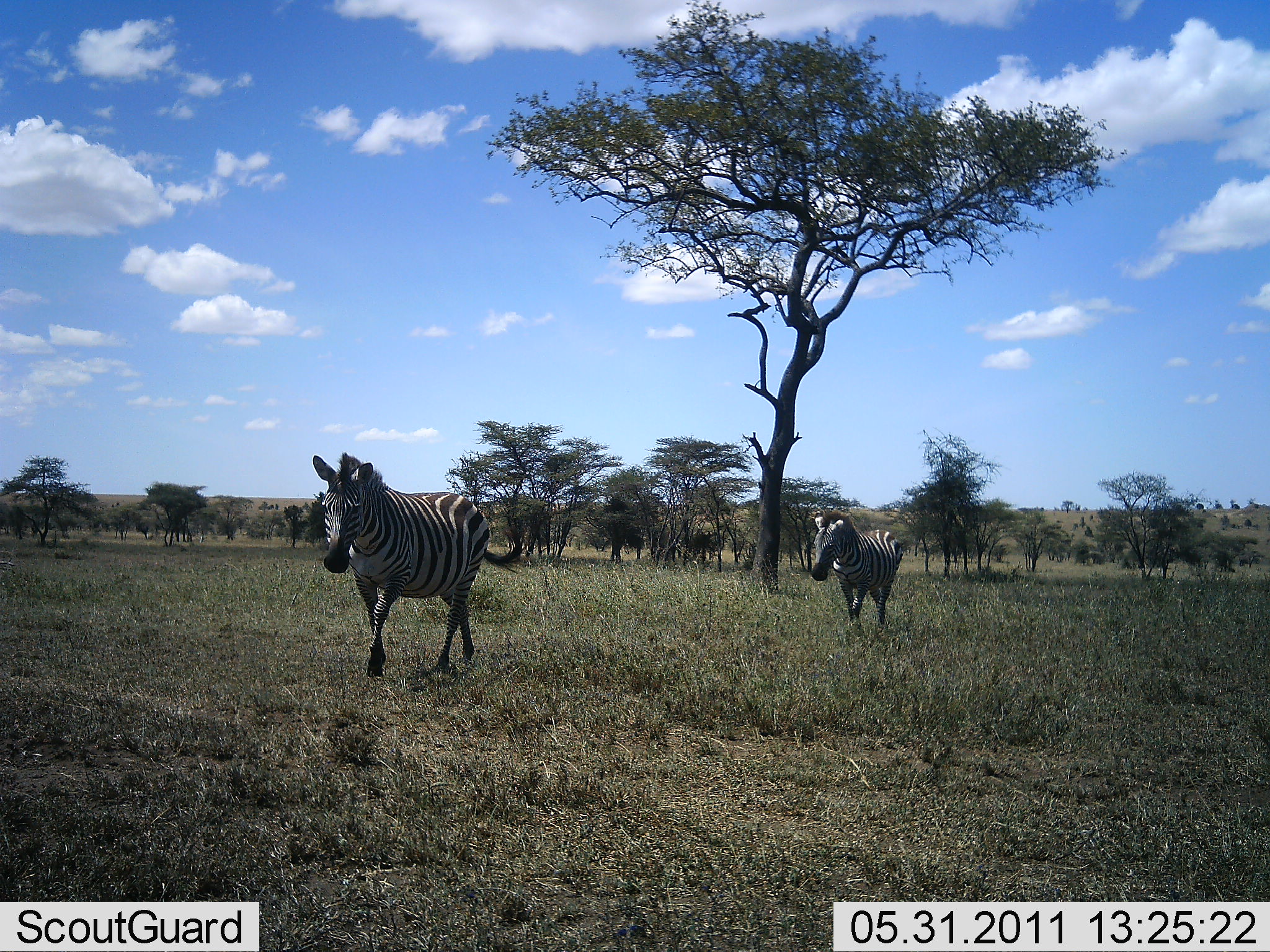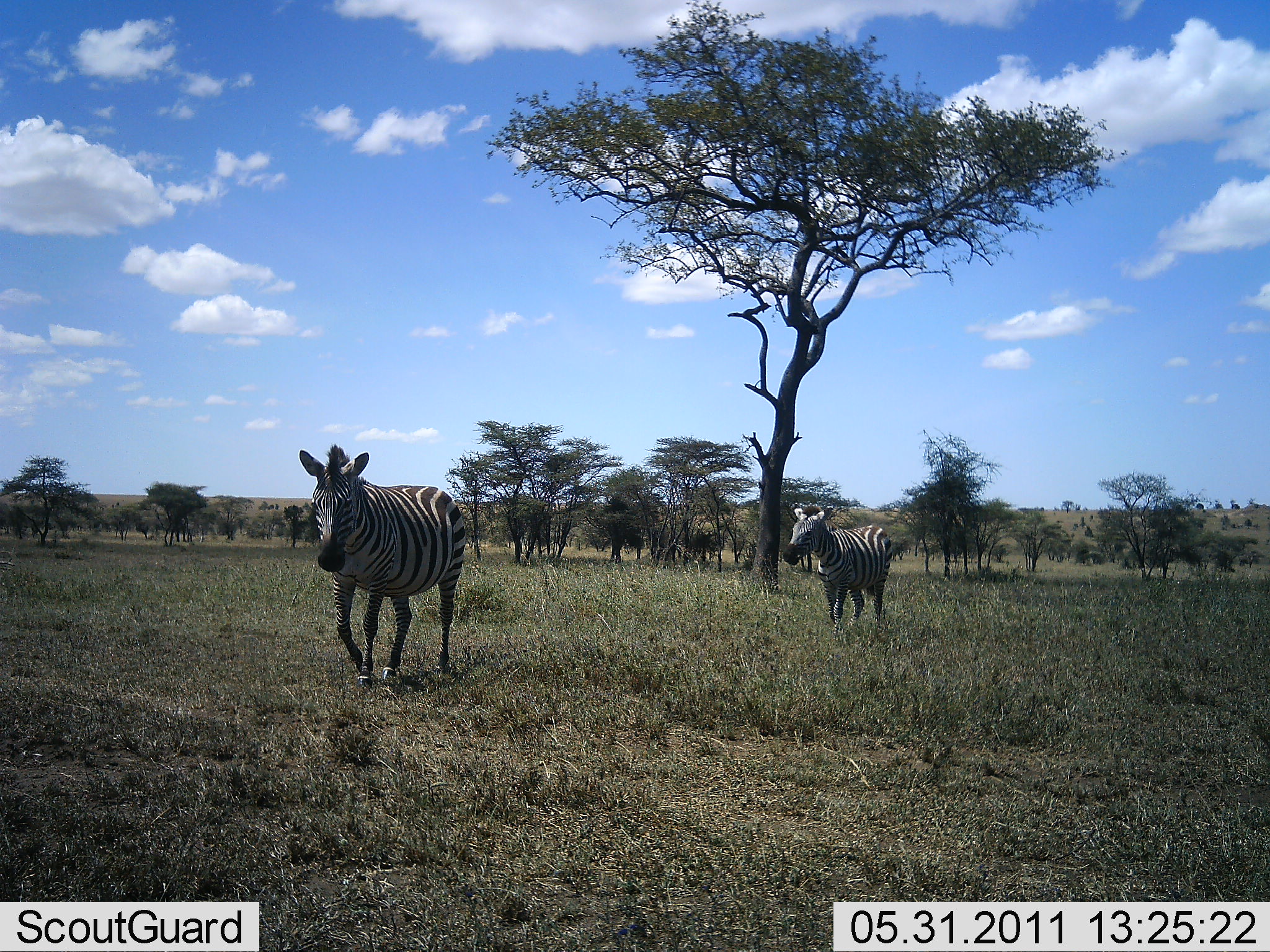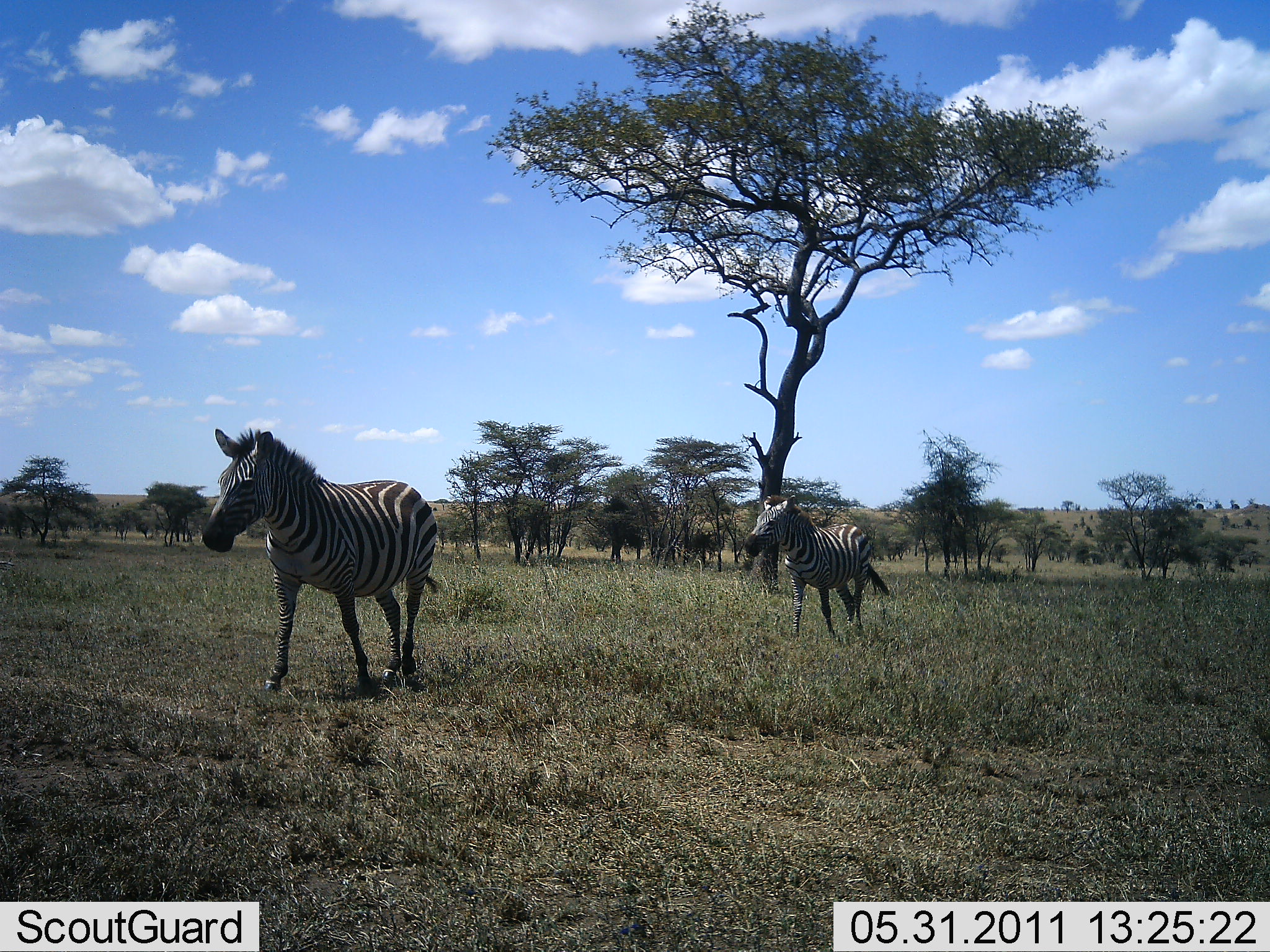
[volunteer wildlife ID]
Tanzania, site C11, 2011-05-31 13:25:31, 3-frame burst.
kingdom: Animalia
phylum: Chordata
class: Mammalia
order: Perissodactyla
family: Equidae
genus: Equus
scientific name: Equus quagga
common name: plains zebra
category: zebra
Zebra (plains zebra) (Equus quagga), count 2. Behavior (volunteer vote fractions): standing 0%, resting 0%, moving 100%, interacting 0%. Young present (vote fraction): 0%. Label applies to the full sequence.